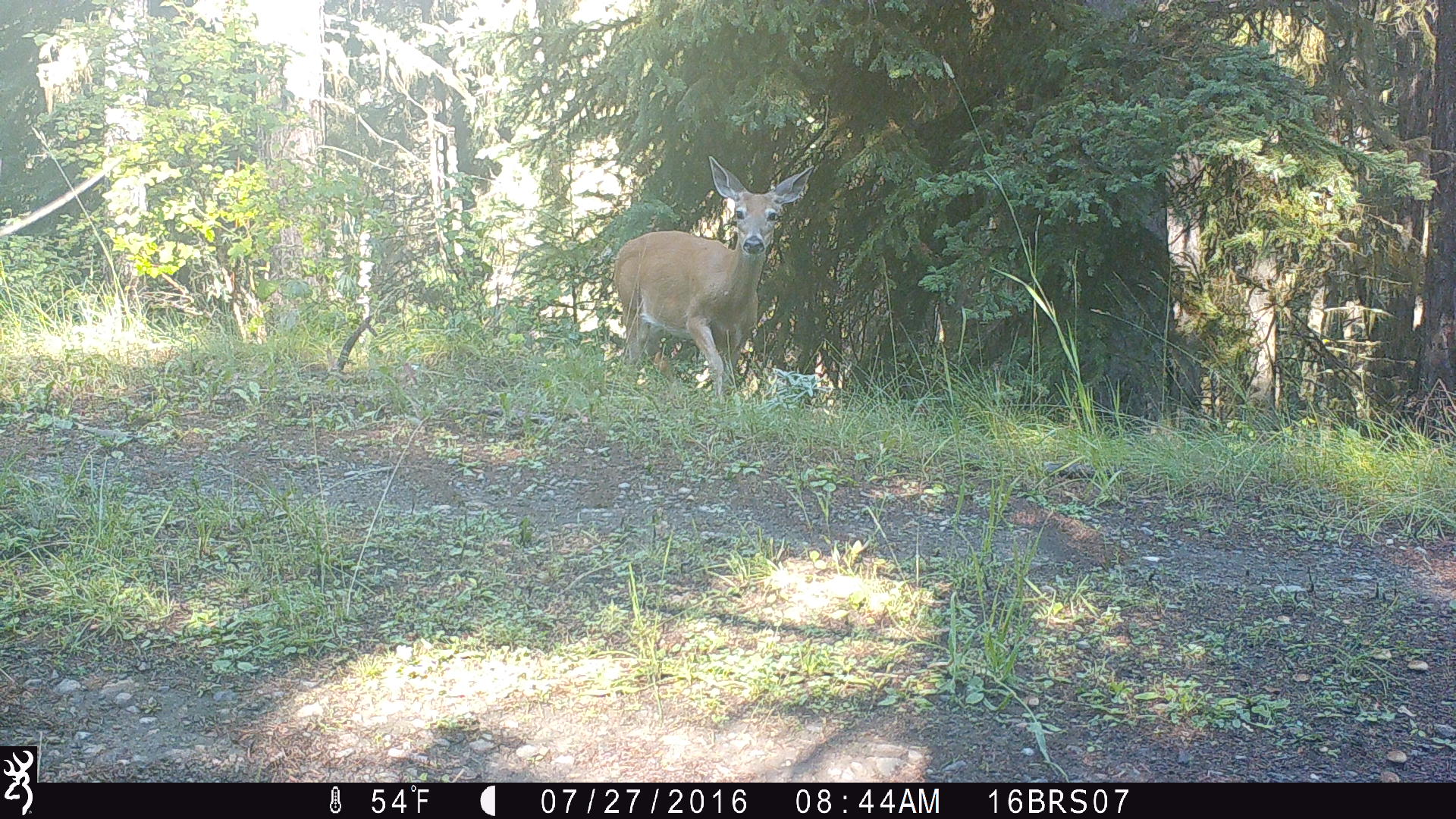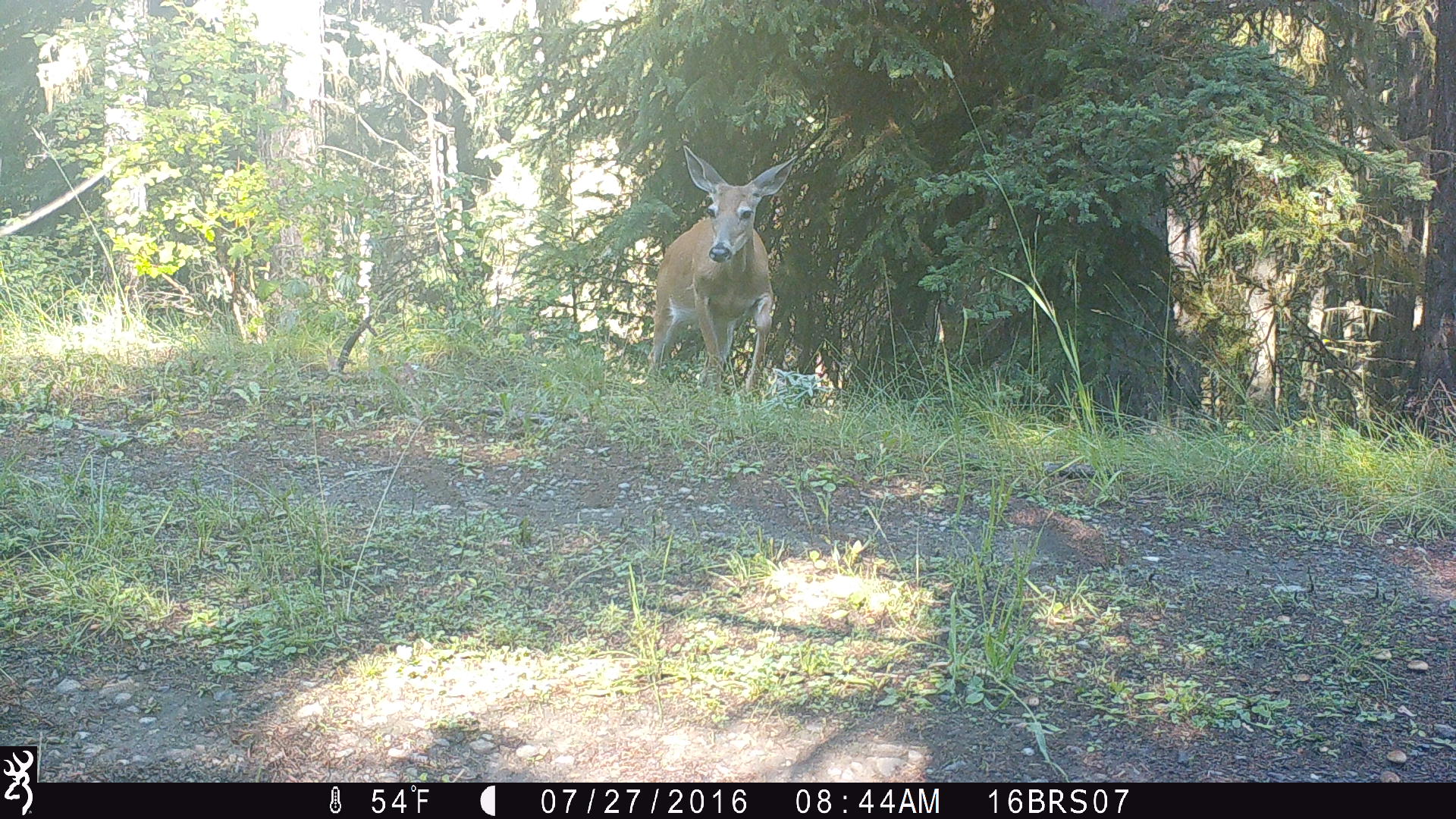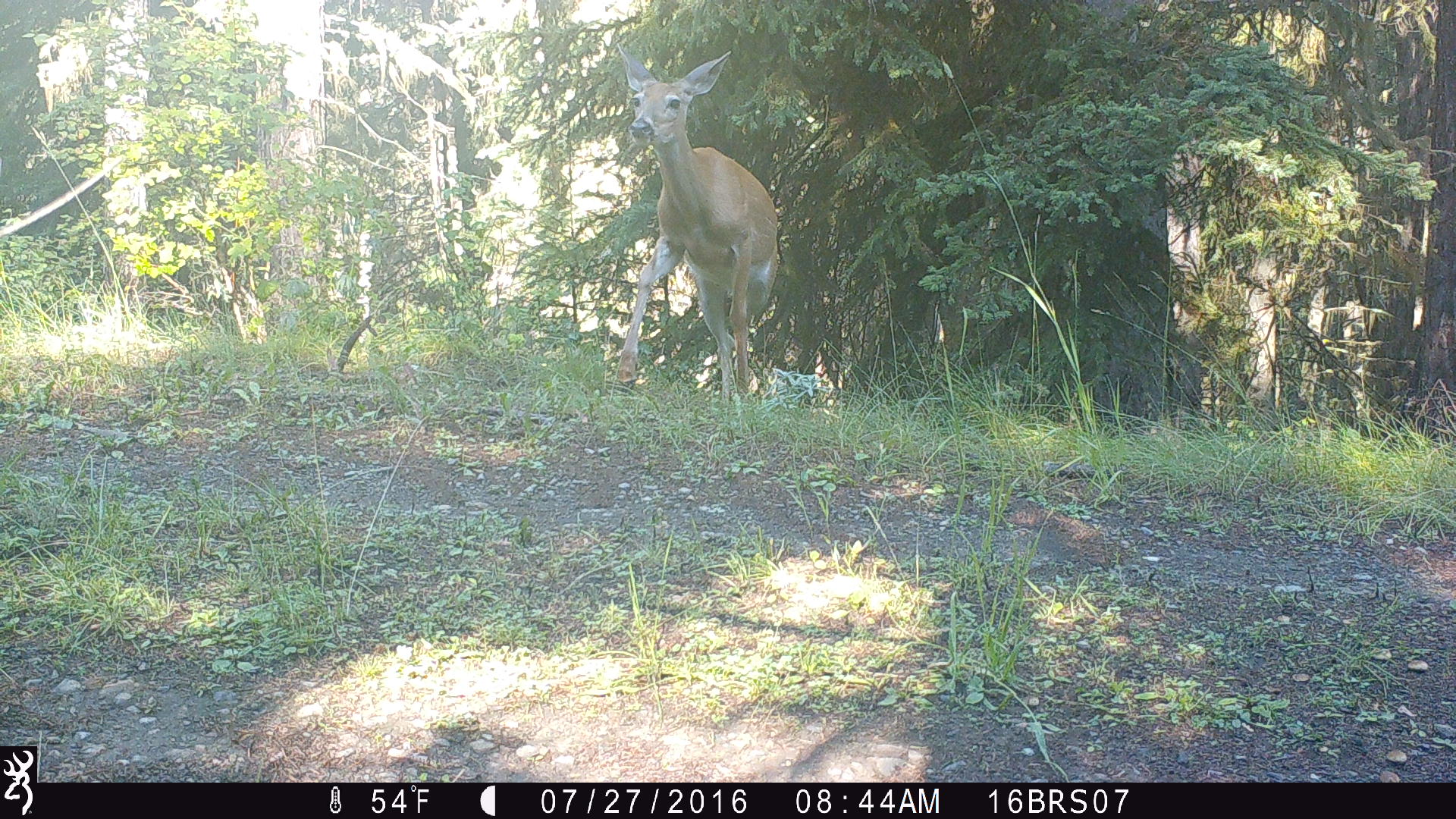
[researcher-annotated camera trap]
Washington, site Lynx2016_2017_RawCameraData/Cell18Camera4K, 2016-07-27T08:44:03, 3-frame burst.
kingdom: Animalia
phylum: Chordata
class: Mammalia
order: Artiodactyla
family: Cervidae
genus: Odocoileus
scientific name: Odocoileus virginianus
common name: white-tailed deer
Odocoileus virginianus (white-tailed deer). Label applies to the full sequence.